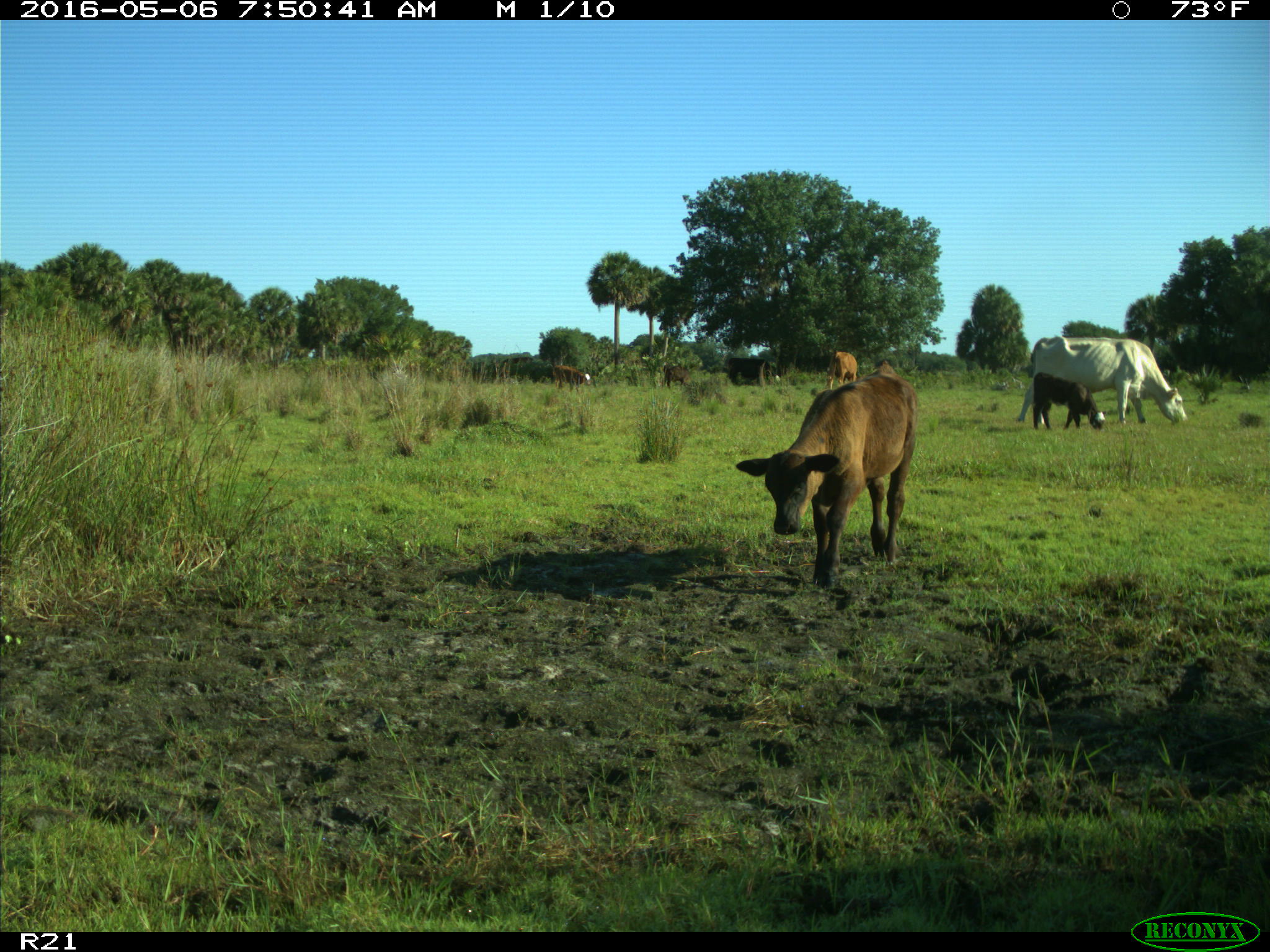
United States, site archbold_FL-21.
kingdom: Animalia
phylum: Chordata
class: Mammalia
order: Artiodactyla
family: Bovidae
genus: Bos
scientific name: Bos taurus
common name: domestic cow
Bos taurus (domestic cow).